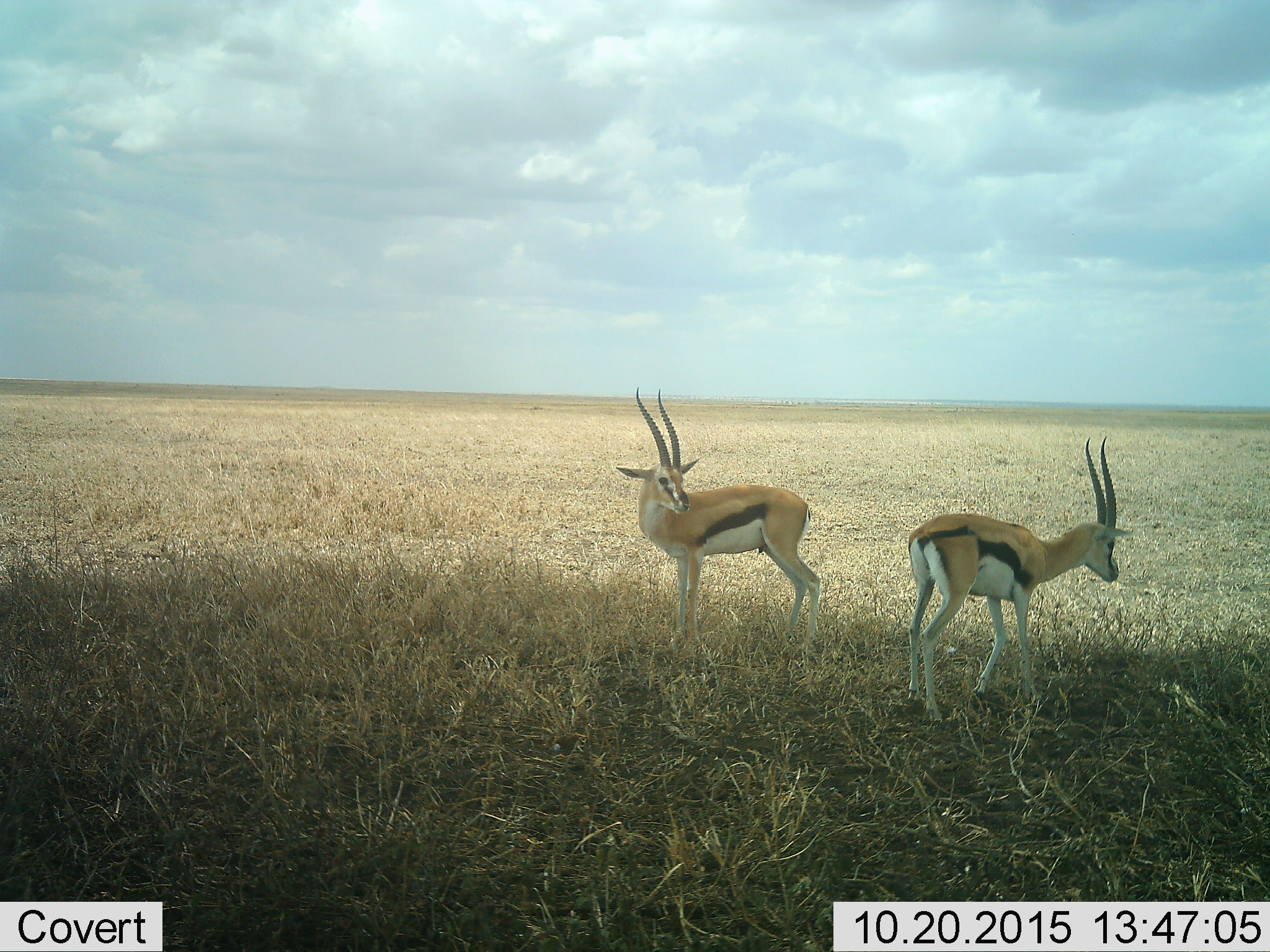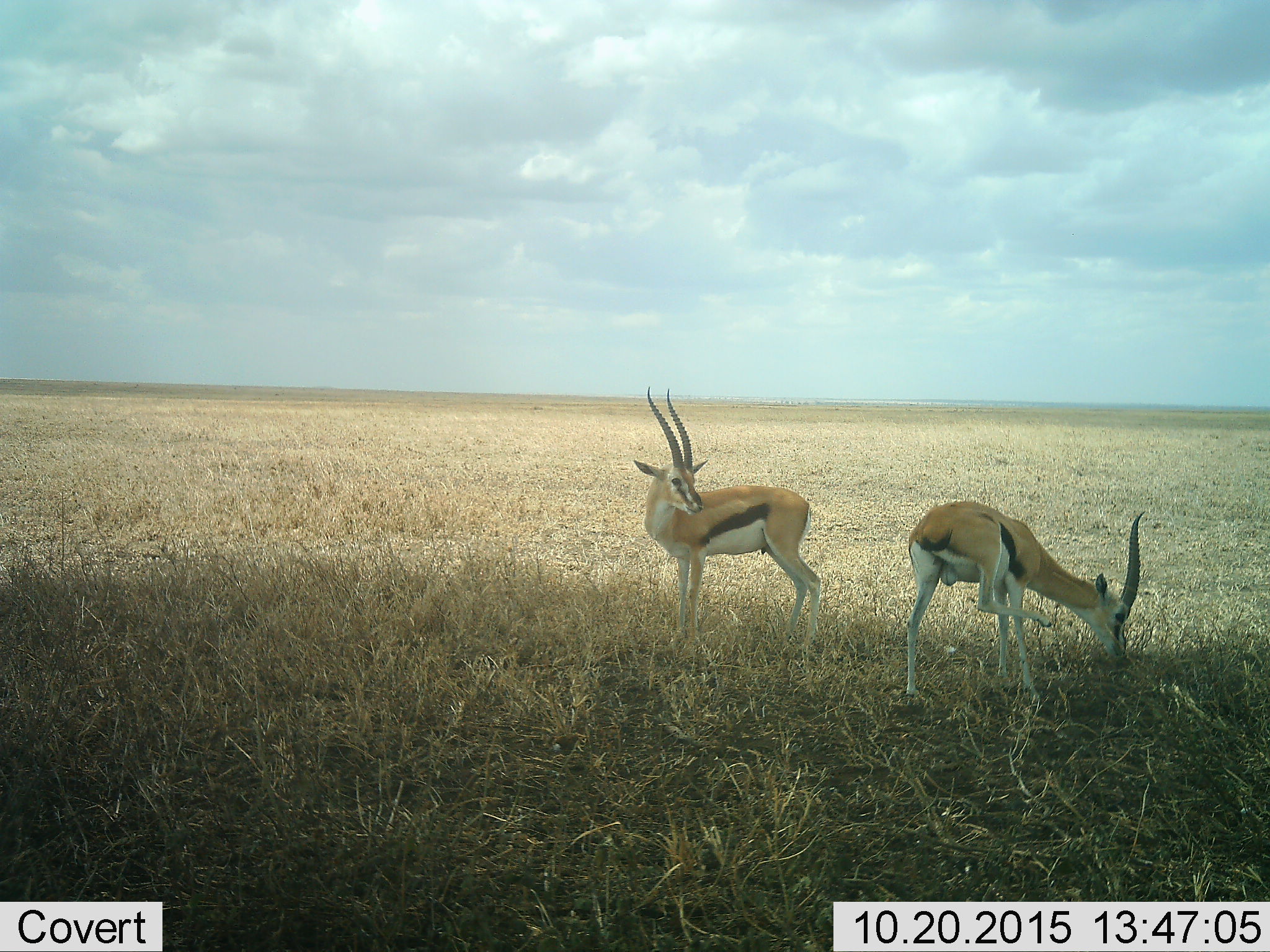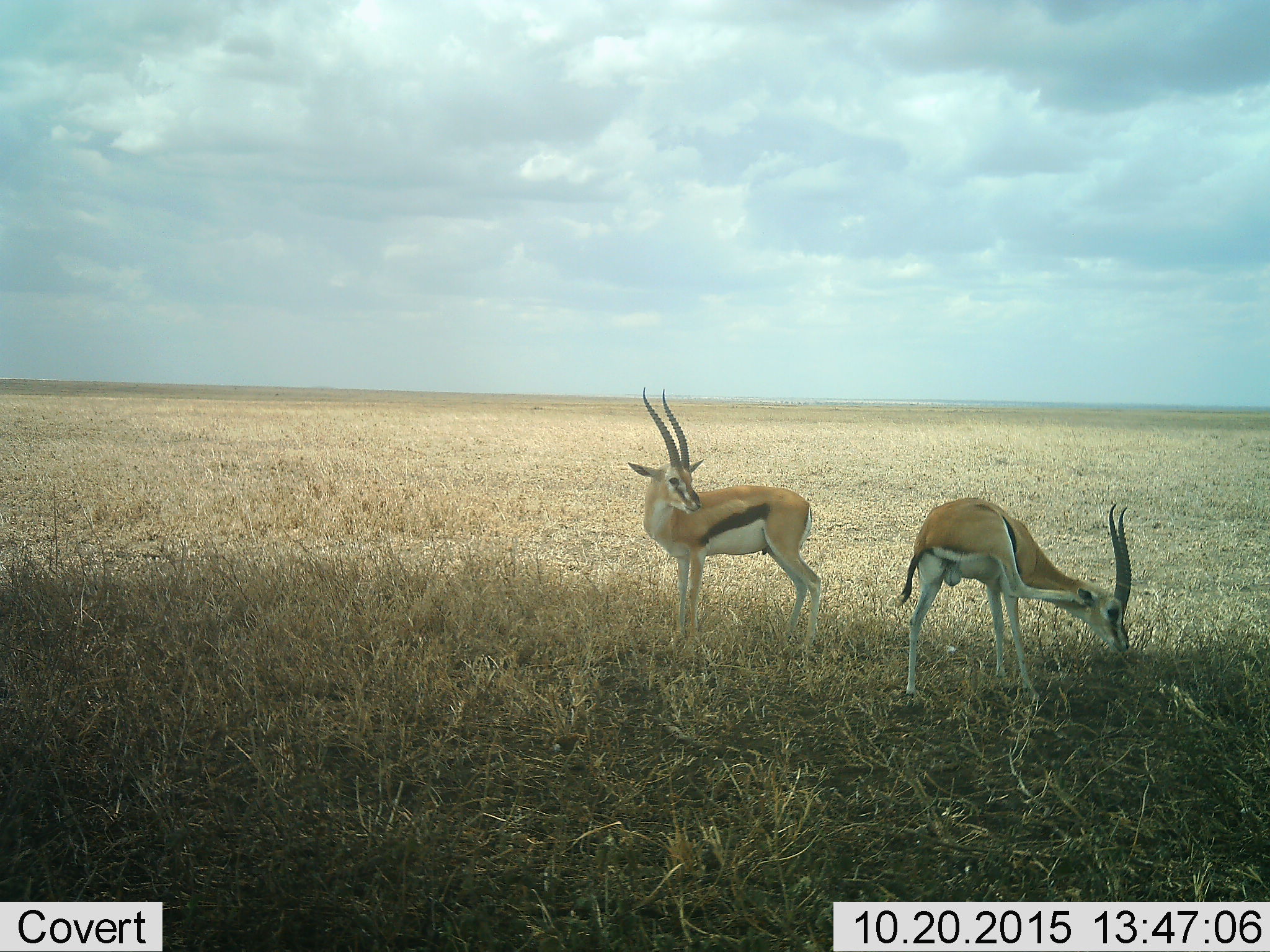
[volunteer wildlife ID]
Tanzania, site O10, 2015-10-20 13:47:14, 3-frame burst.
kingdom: Animalia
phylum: Chordata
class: Mammalia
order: Artiodactyla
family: Bovidae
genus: Eudorcas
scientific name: Eudorcas thomsonii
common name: thomson's gazelle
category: gazellethomsons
Gazellethomsons (thomson's gazelle) (Eudorcas thomsonii), count 2. Behavior (volunteer vote fractions): standing 100%, resting 0%, moving 22%, interacting 0%. Young present (vote fraction): 0%. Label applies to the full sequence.